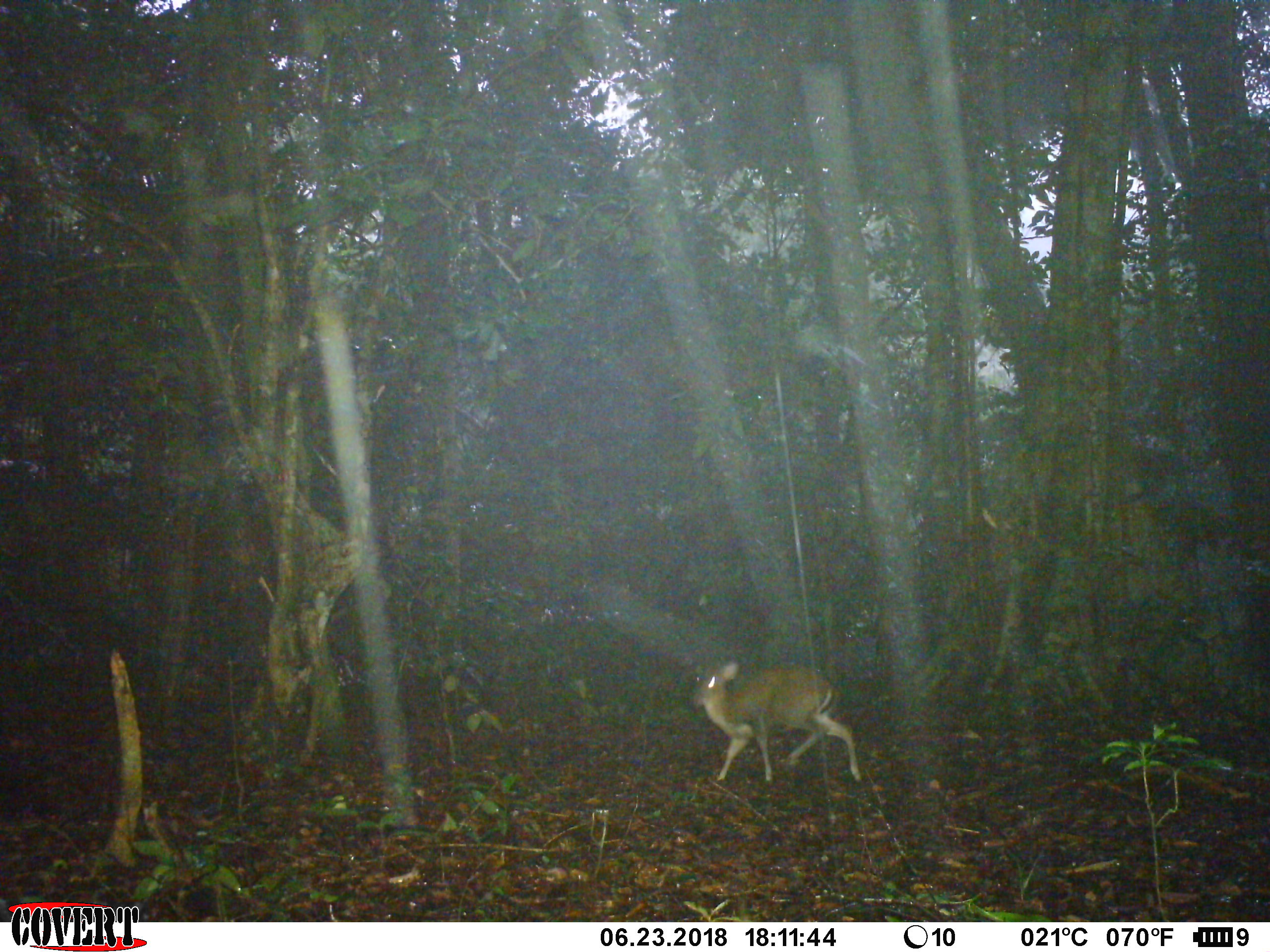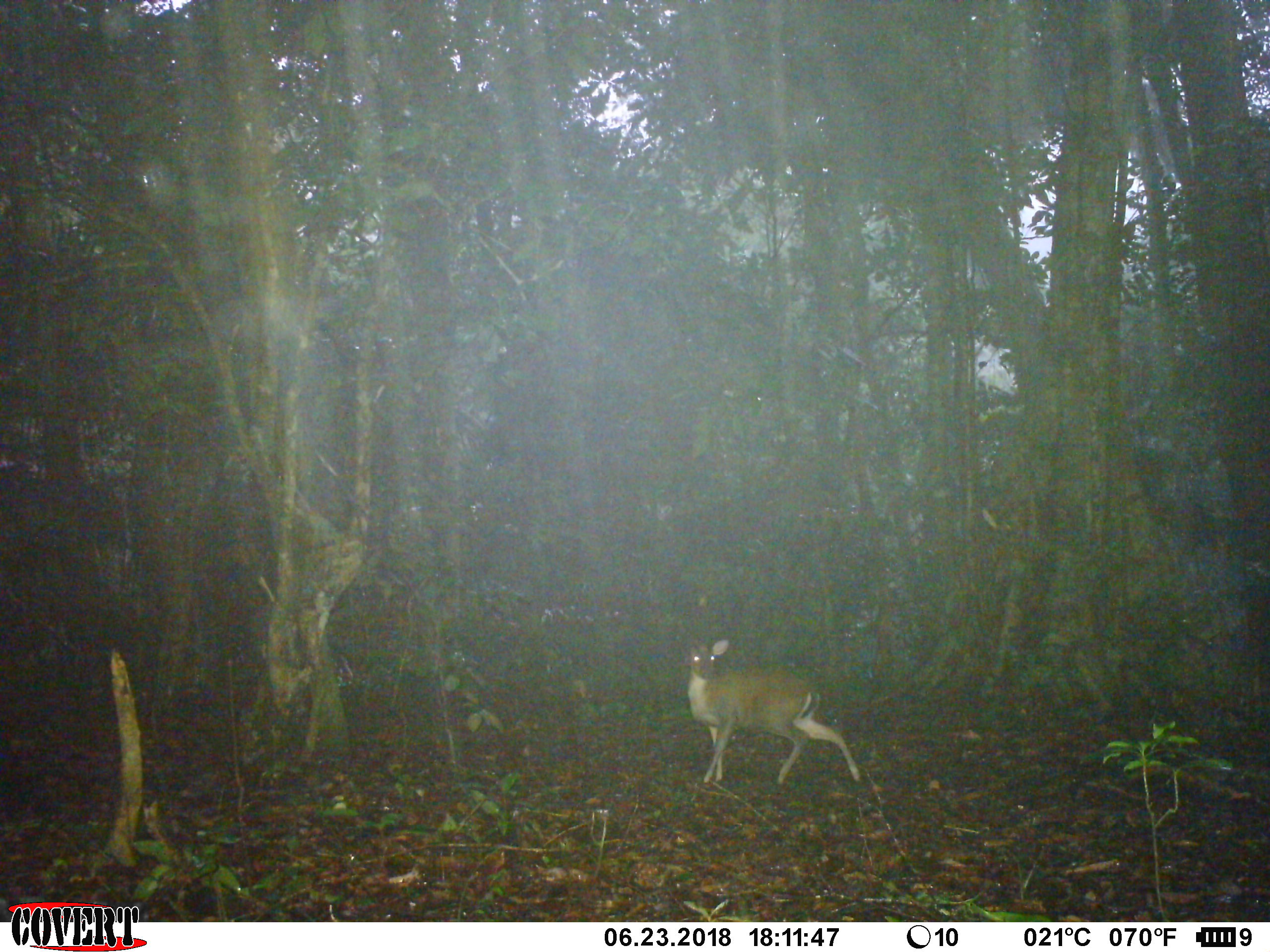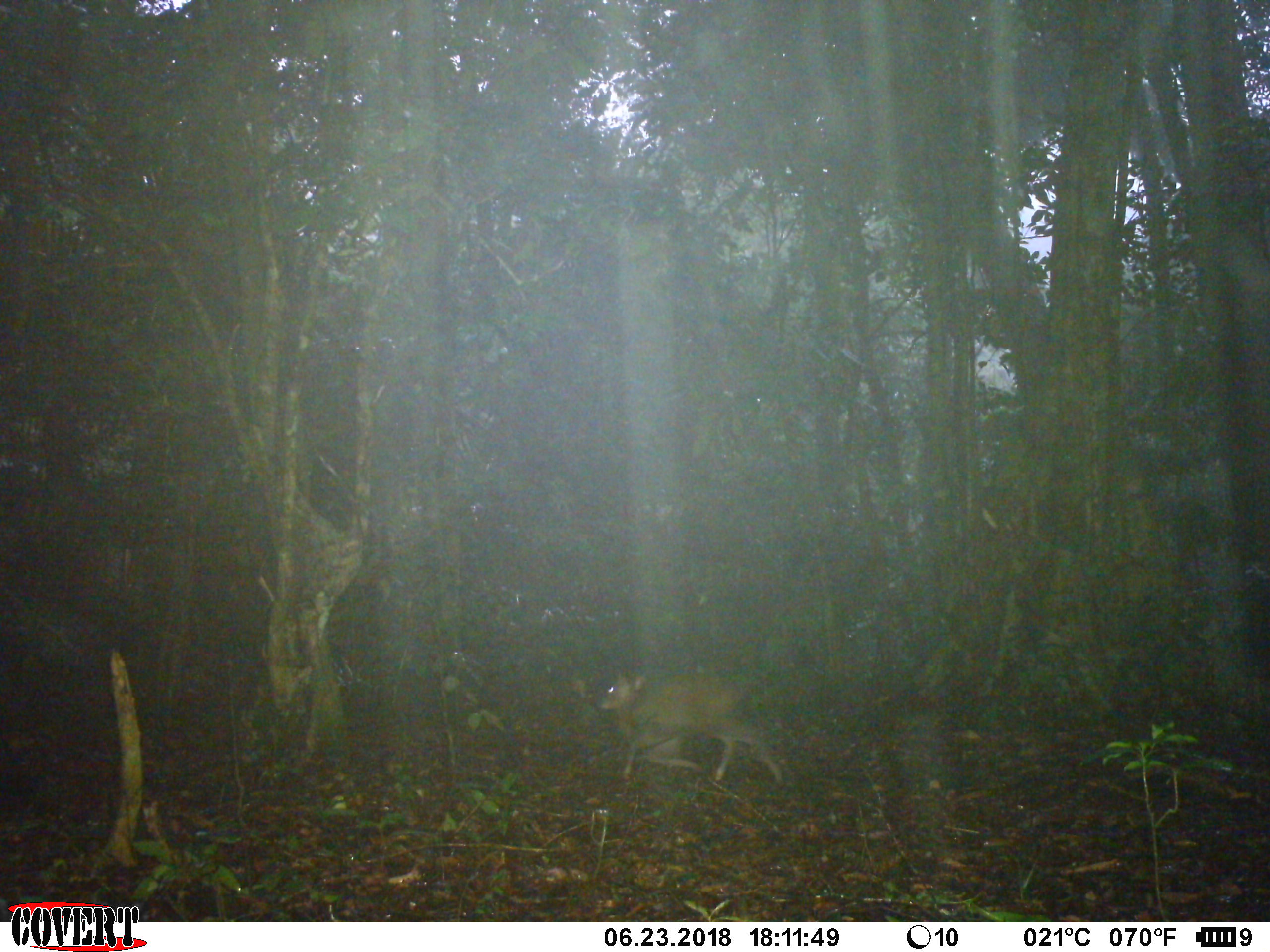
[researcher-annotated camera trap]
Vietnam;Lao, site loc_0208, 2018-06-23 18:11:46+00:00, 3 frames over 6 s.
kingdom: Animalia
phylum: Chordata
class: Mammalia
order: Artiodactyla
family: Cervidae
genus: Muntiacus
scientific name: Muntiacus rooseveltorum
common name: roosevelt's muntjac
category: roosevelts muntjac group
Roosevelts muntjac group (roosevelt's muntjac) (Muntiacus rooseveltorum). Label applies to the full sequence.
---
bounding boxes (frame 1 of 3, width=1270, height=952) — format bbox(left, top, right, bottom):
roosevelts muntjac group: bbox(687, 657, 862, 785)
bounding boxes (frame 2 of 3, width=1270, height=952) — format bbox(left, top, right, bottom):
roosevelts muntjac group: bbox(678, 639, 862, 786)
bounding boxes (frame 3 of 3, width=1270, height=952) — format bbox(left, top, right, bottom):
roosevelts muntjac group: bbox(595, 666, 782, 786)